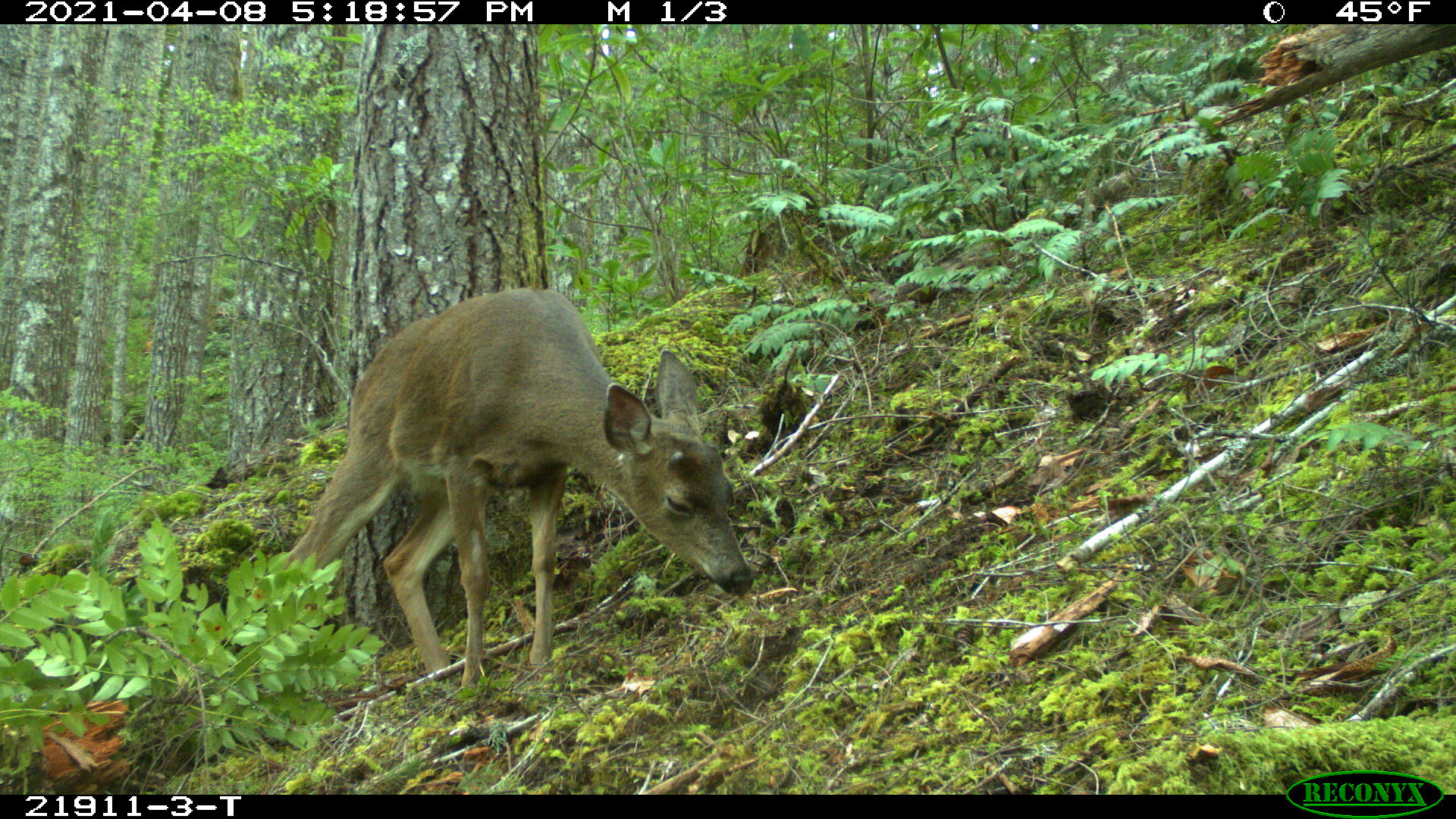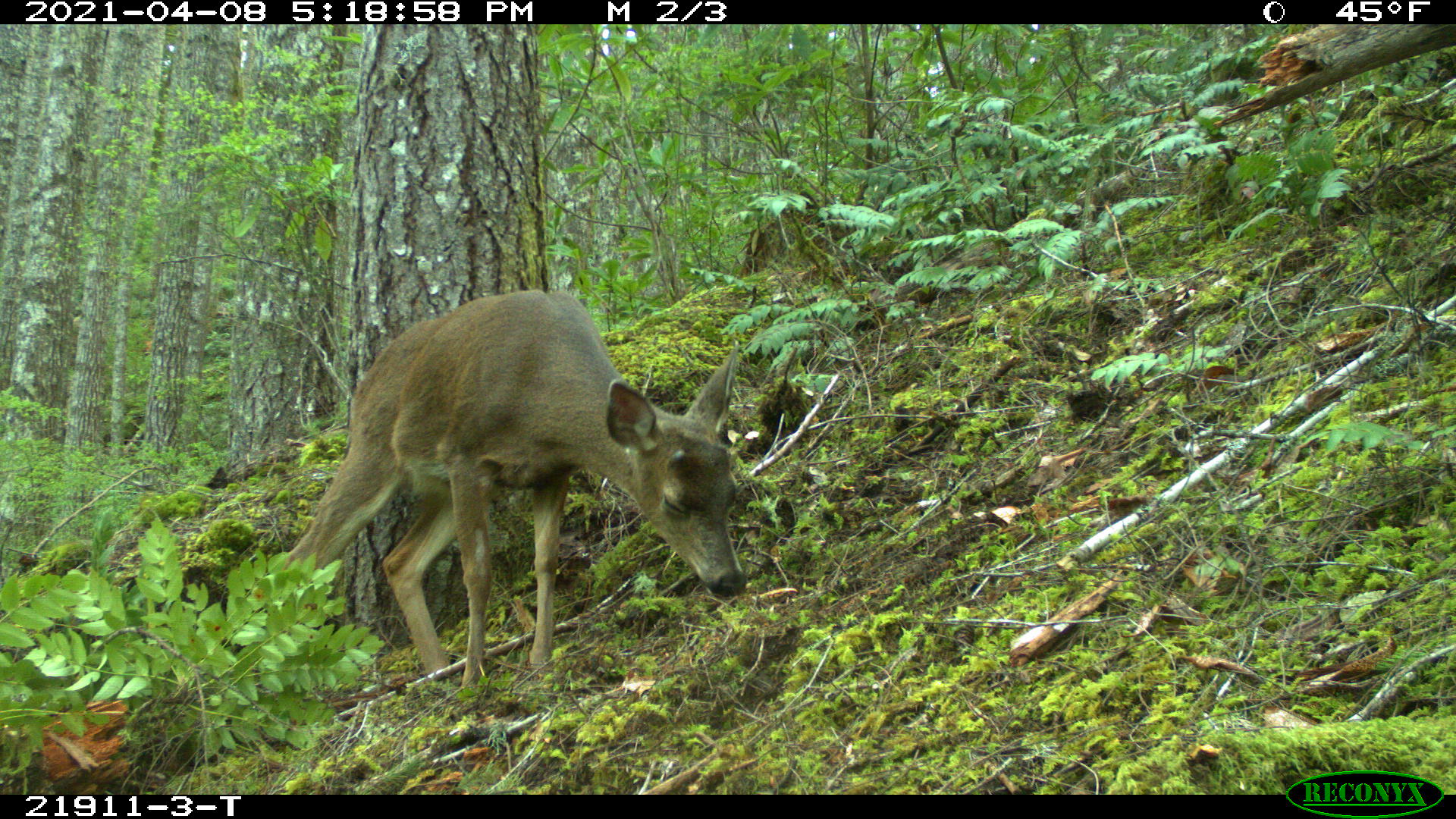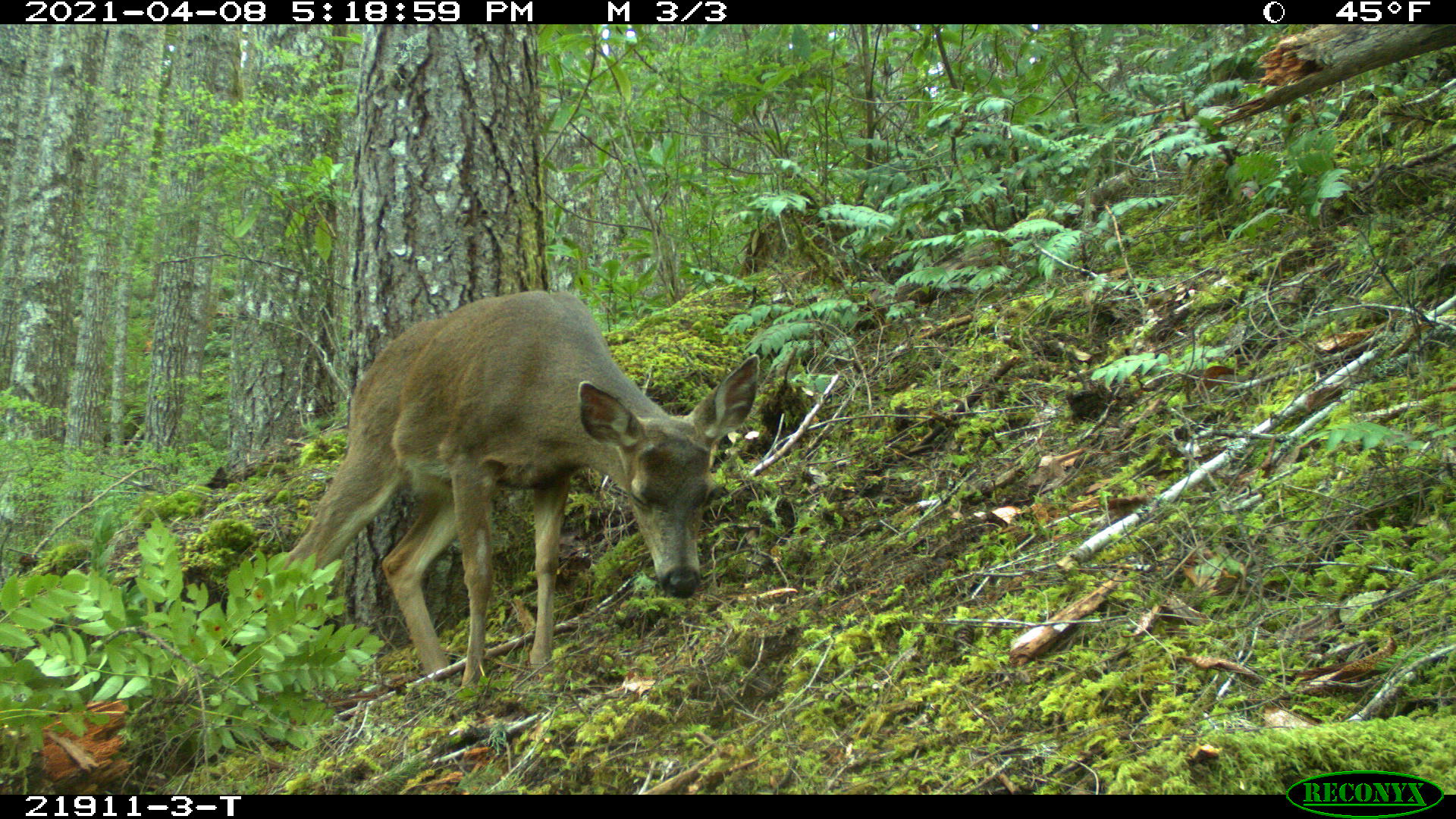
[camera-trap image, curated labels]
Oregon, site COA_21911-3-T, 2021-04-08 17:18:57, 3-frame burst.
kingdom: Animalia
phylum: Chordata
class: Mammalia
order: Artiodactyla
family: Cervidae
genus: Odocoileus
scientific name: Odocoileus hemionus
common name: black-tailed deer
Black-tailed deer (Odocoileus hemionus).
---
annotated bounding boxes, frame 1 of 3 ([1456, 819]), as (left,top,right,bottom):
black-tailed deer: (197,283,759,685)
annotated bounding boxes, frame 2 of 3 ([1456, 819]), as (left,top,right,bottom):
black-tailed deer: (189,283,754,671)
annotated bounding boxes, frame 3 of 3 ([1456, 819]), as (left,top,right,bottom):
black-tailed deer: (182,284,766,682)